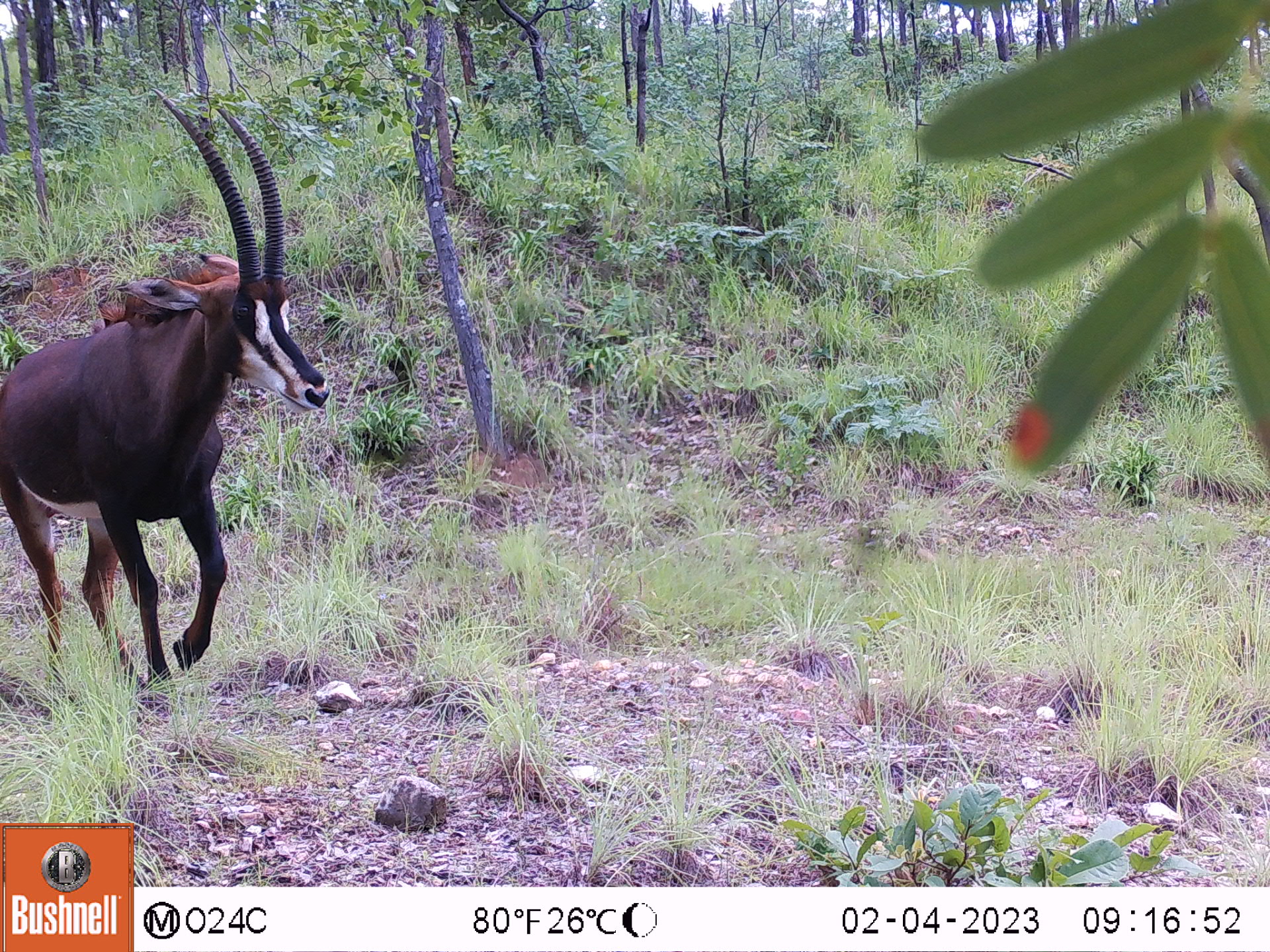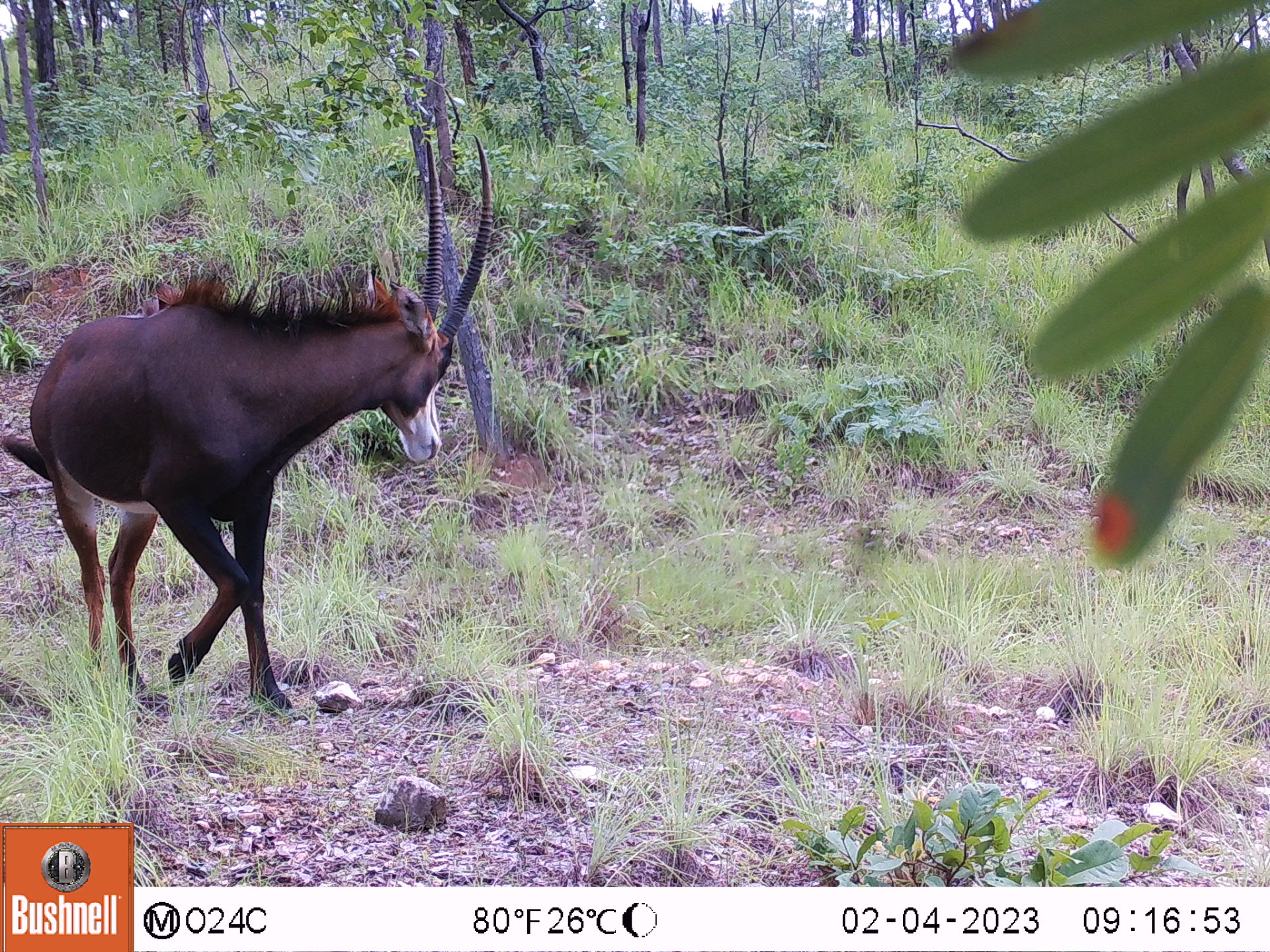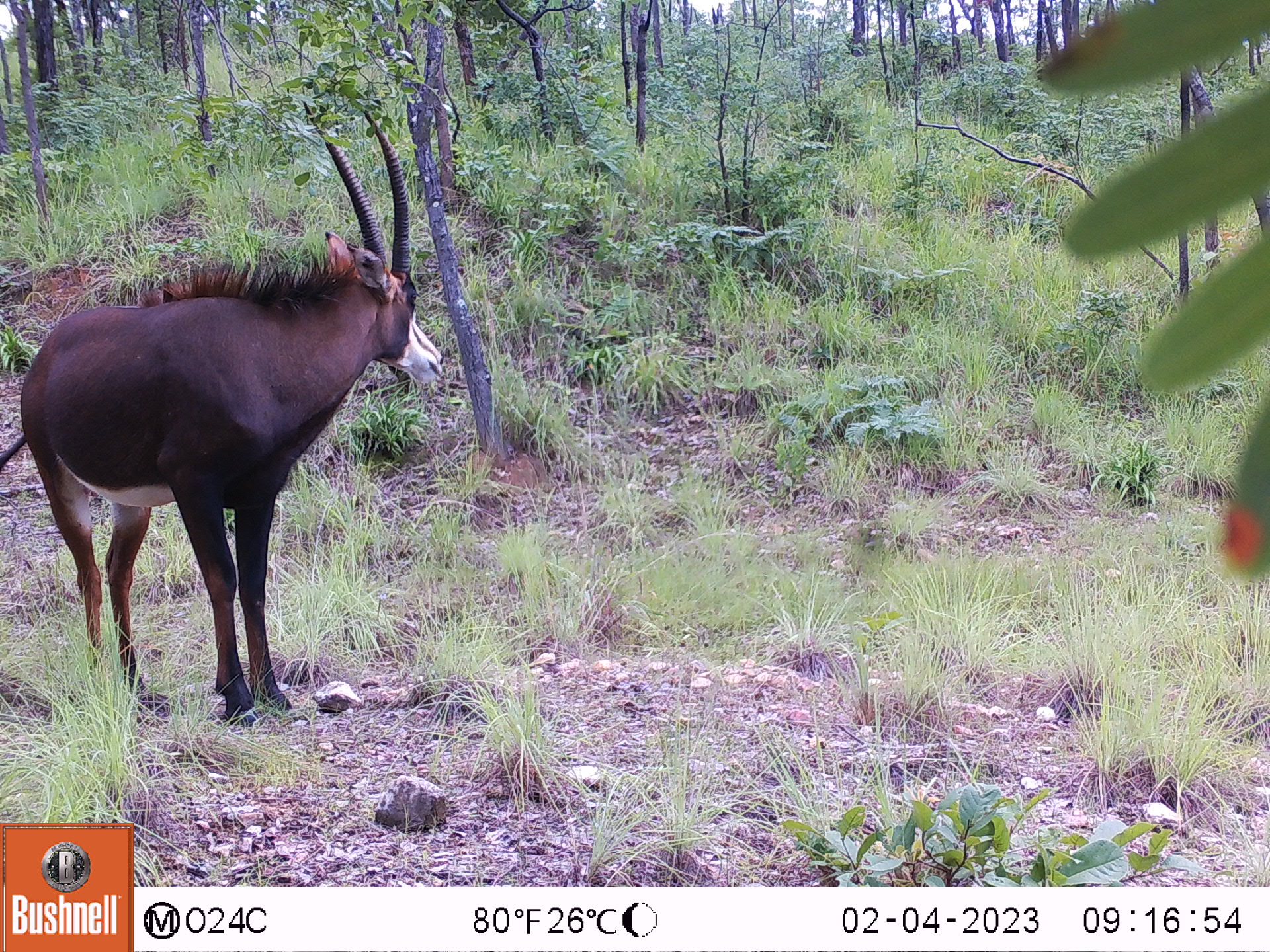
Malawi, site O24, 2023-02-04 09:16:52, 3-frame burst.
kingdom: Animalia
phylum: Chordata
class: Mammalia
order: Artiodactyla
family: Bovidae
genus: Hippotragus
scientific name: Hippotragus niger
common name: sable antelope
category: sable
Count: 1.